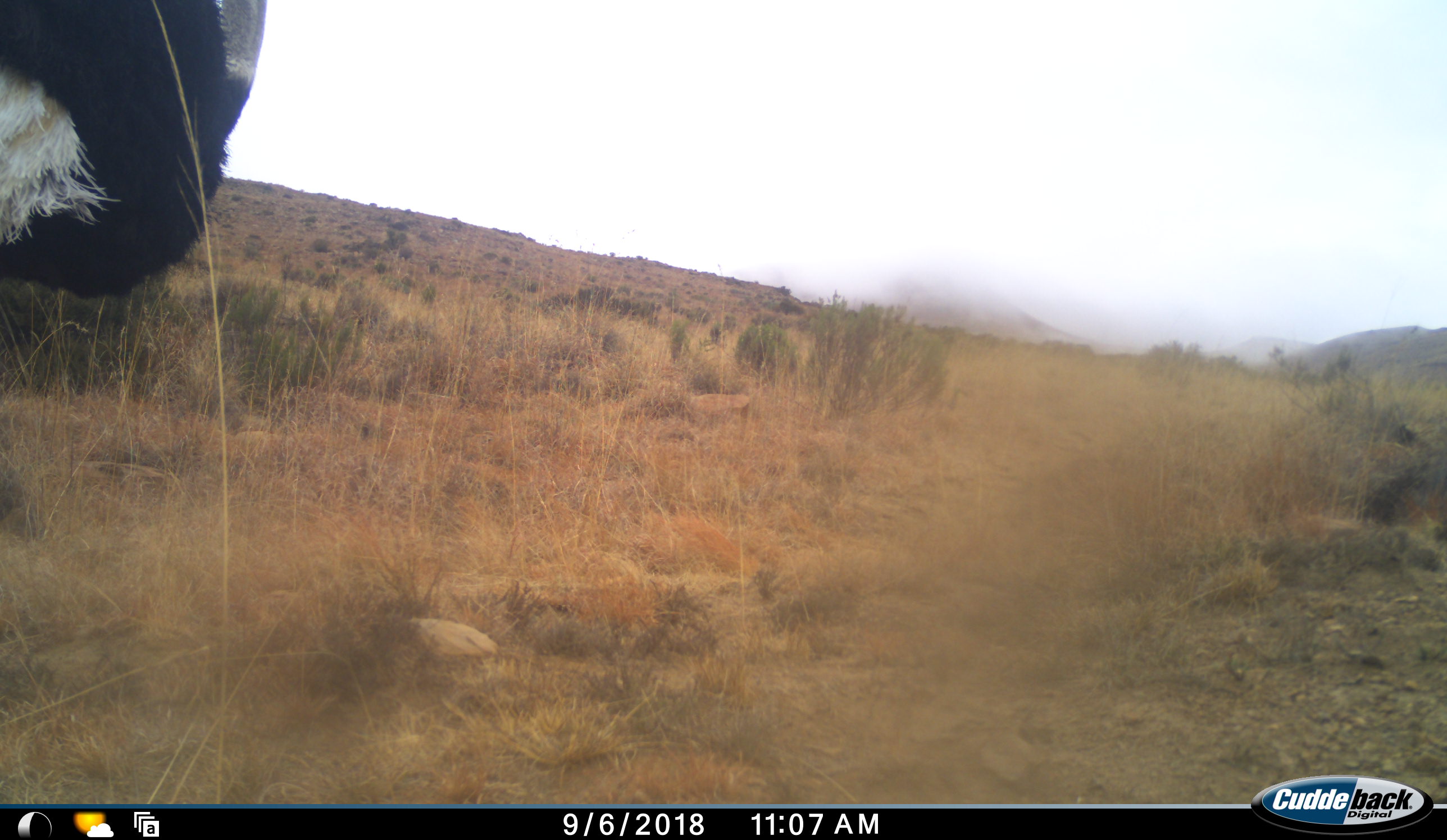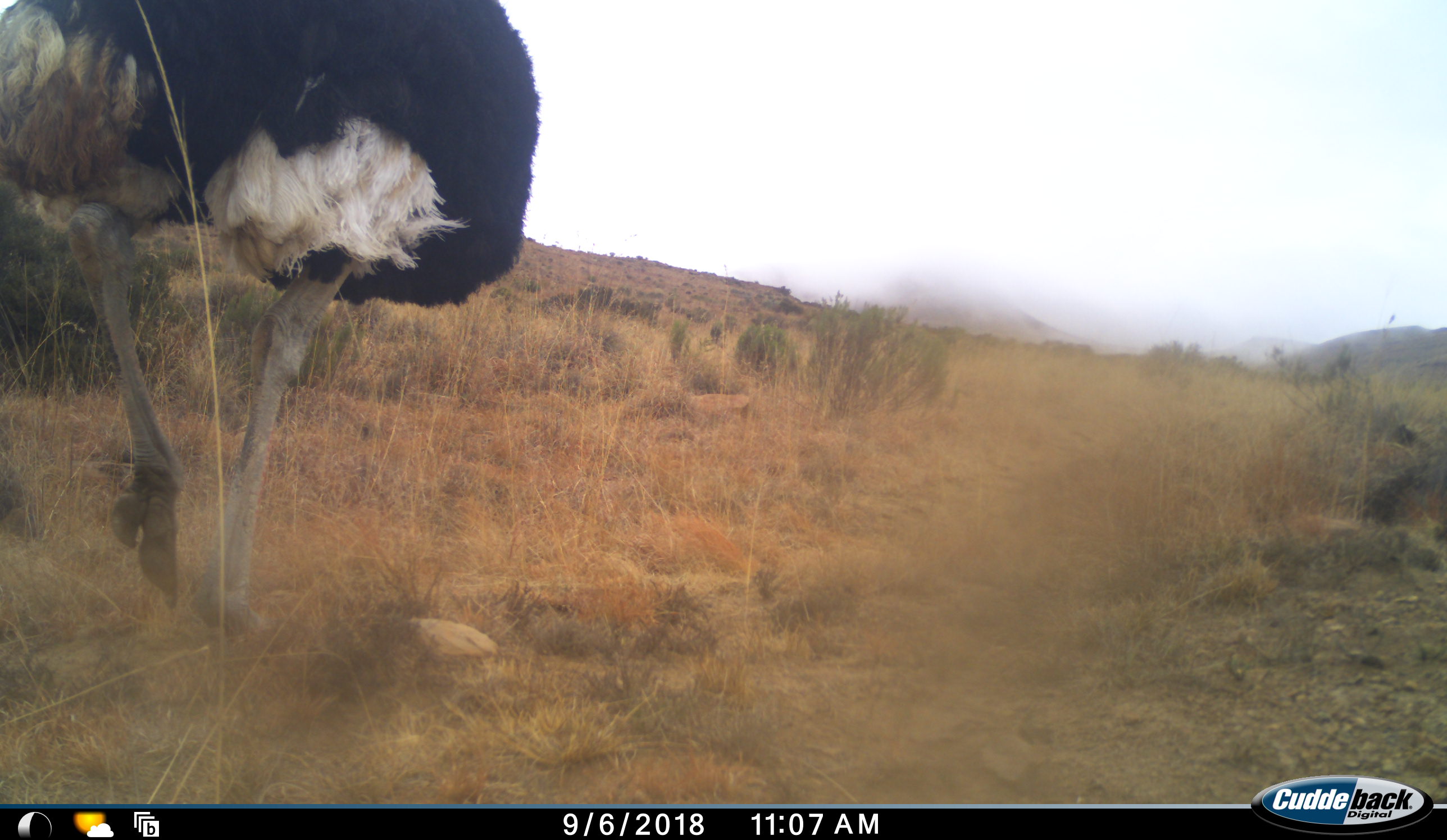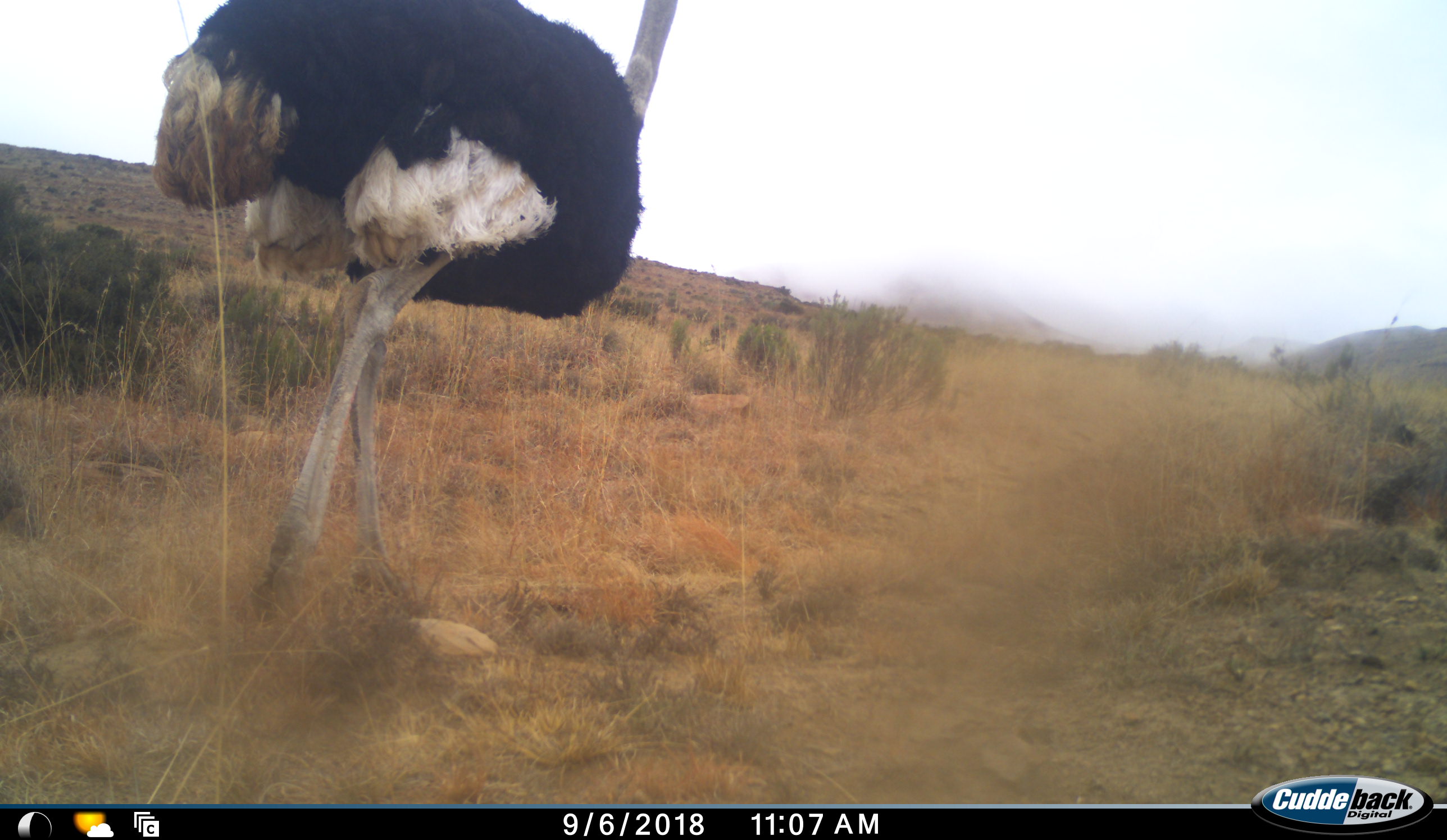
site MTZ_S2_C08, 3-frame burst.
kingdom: Animalia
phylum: Chordata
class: Aves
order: Struthioniformes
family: Struthionidae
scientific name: Struthionidae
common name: ostrich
Ostrich (Struthionidae), count 1. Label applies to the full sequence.